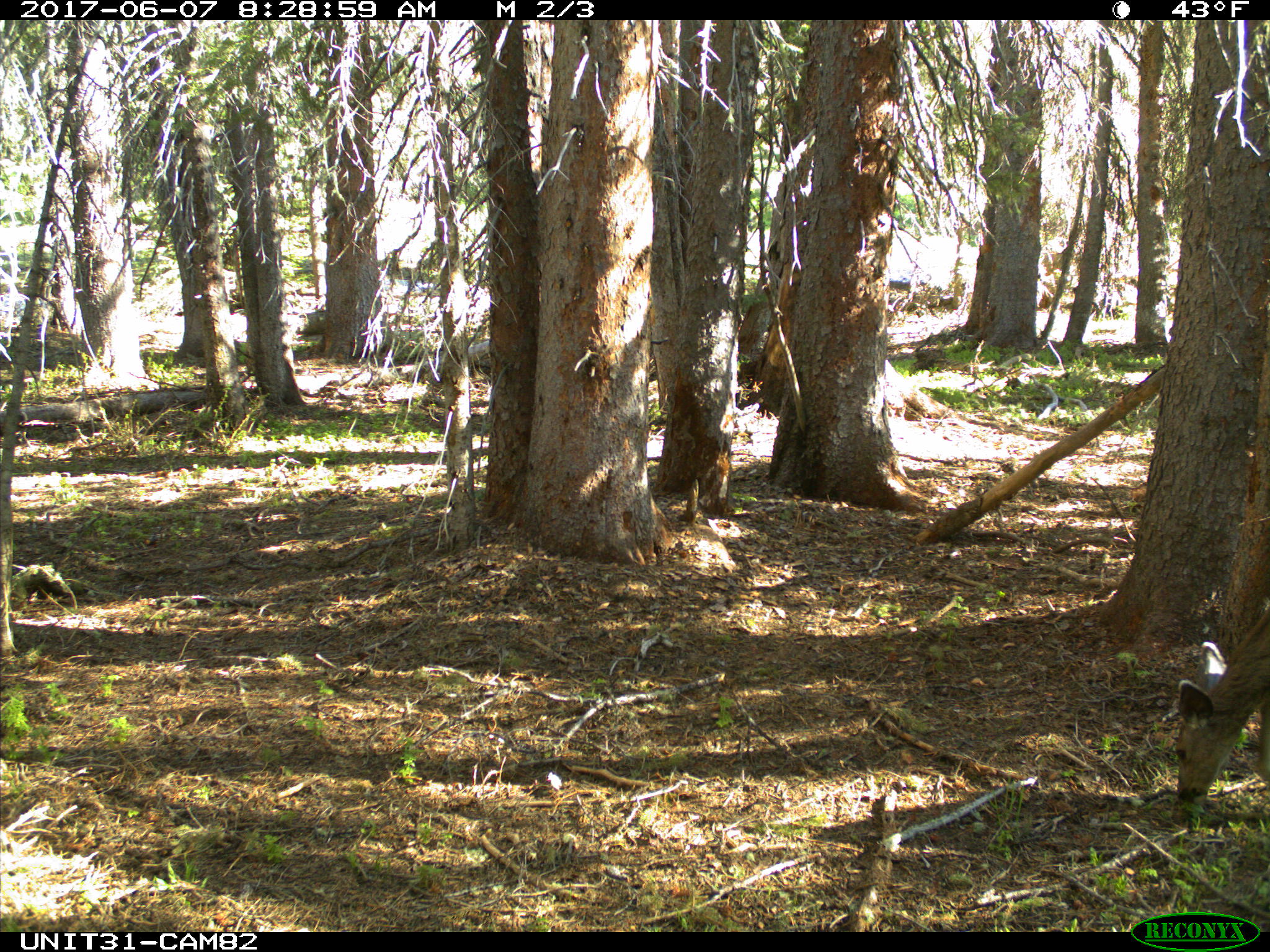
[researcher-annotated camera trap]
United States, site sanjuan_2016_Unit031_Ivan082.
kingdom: Animalia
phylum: Chordata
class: Mammalia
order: Artiodactyla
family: Cervidae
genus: Odocoileus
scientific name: Odocoileus hemionus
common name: mule deer